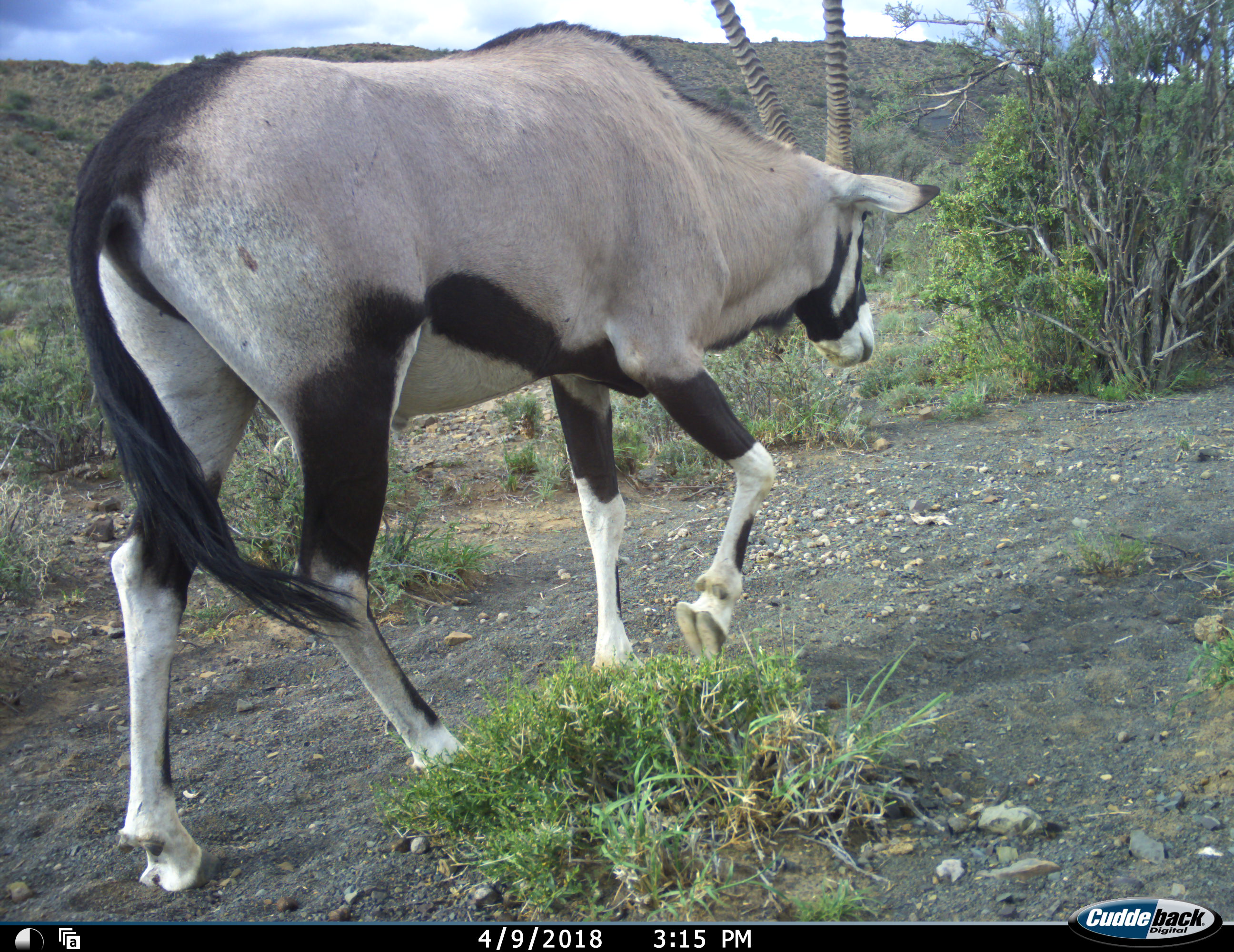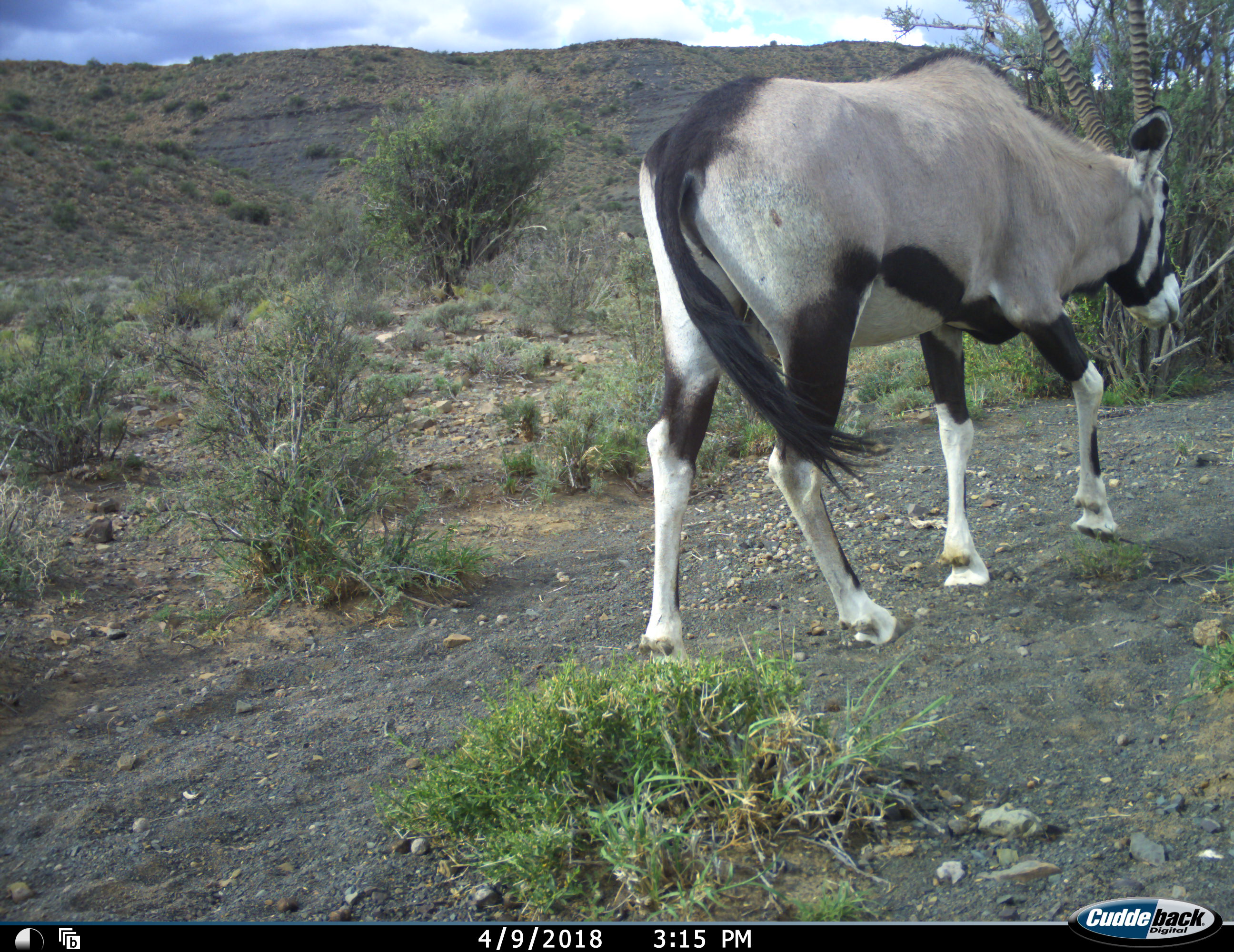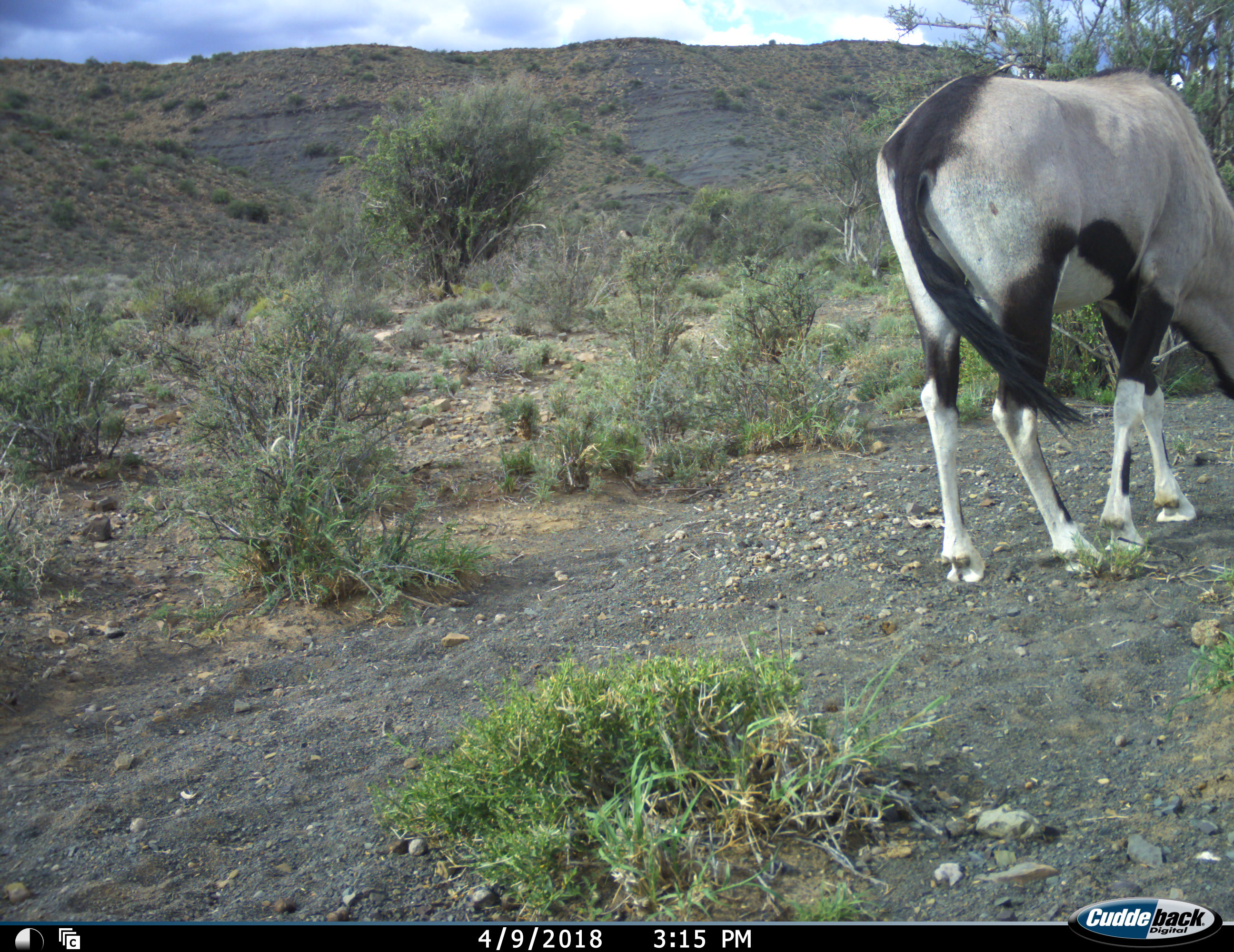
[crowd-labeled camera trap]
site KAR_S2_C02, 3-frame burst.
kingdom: Animalia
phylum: Chordata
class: Mammalia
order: Artiodactyla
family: Bovidae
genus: Oryx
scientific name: Oryx gazella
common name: gemsbok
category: oryx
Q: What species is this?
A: Oryx (gemsbok) (Oryx gazella).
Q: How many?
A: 1.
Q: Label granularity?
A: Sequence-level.